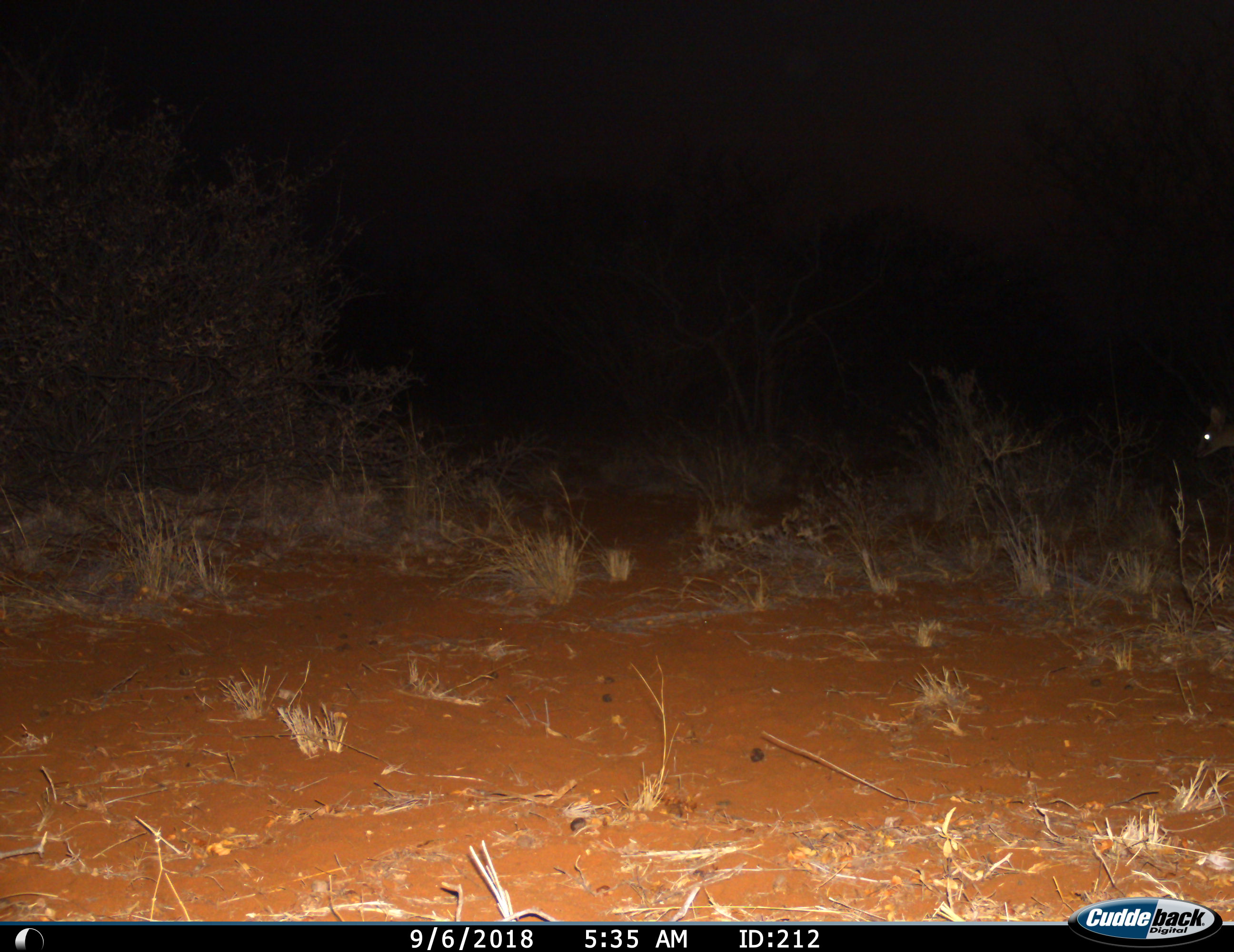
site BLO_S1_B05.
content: unidentified animal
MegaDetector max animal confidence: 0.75